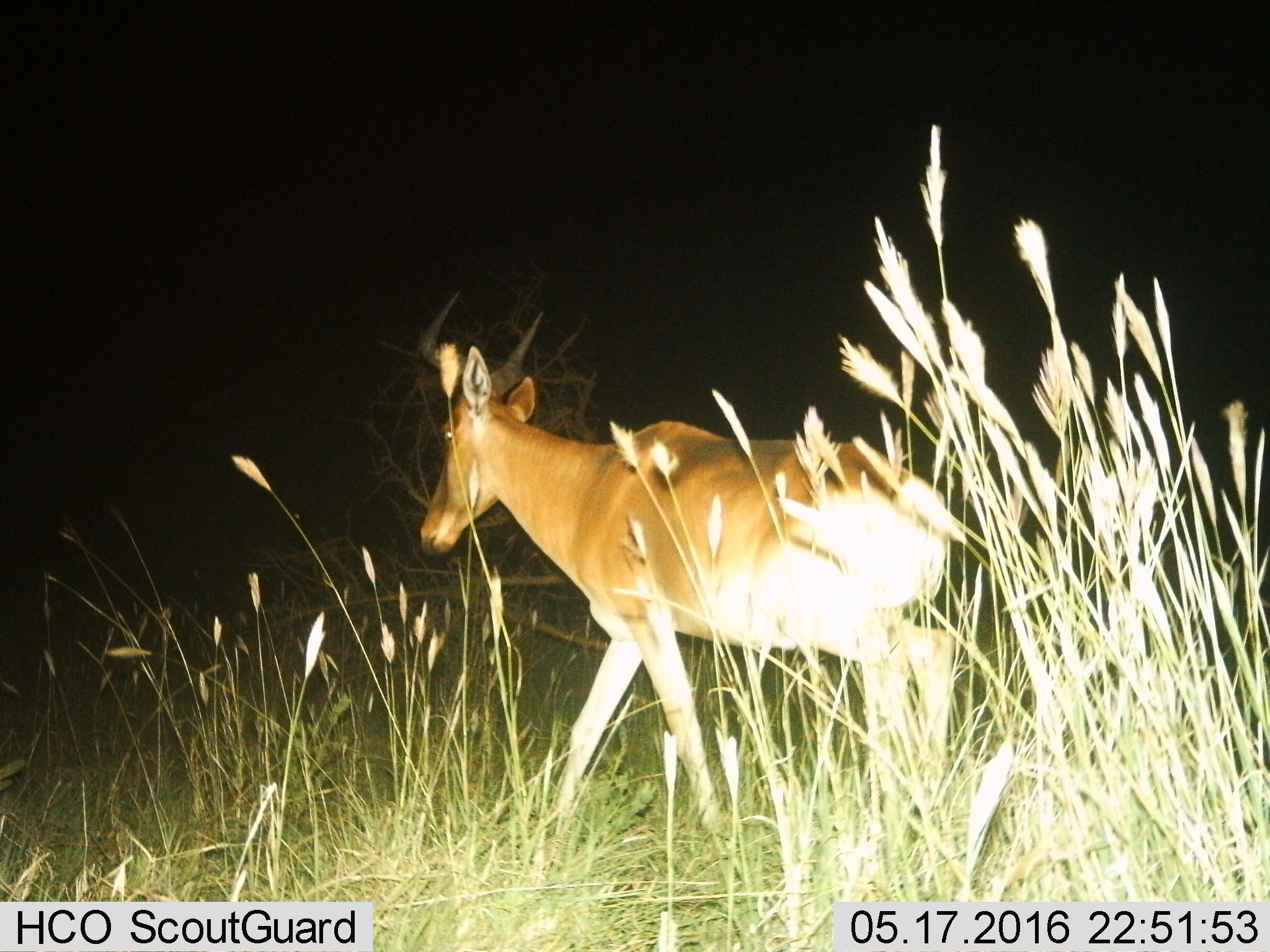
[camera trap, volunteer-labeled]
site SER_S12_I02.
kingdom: Animalia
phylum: Chordata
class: Mammalia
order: Artiodactyla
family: Bovidae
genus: Alcelaphus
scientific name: Alcelaphus buselaphus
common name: hartebeest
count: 1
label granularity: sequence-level